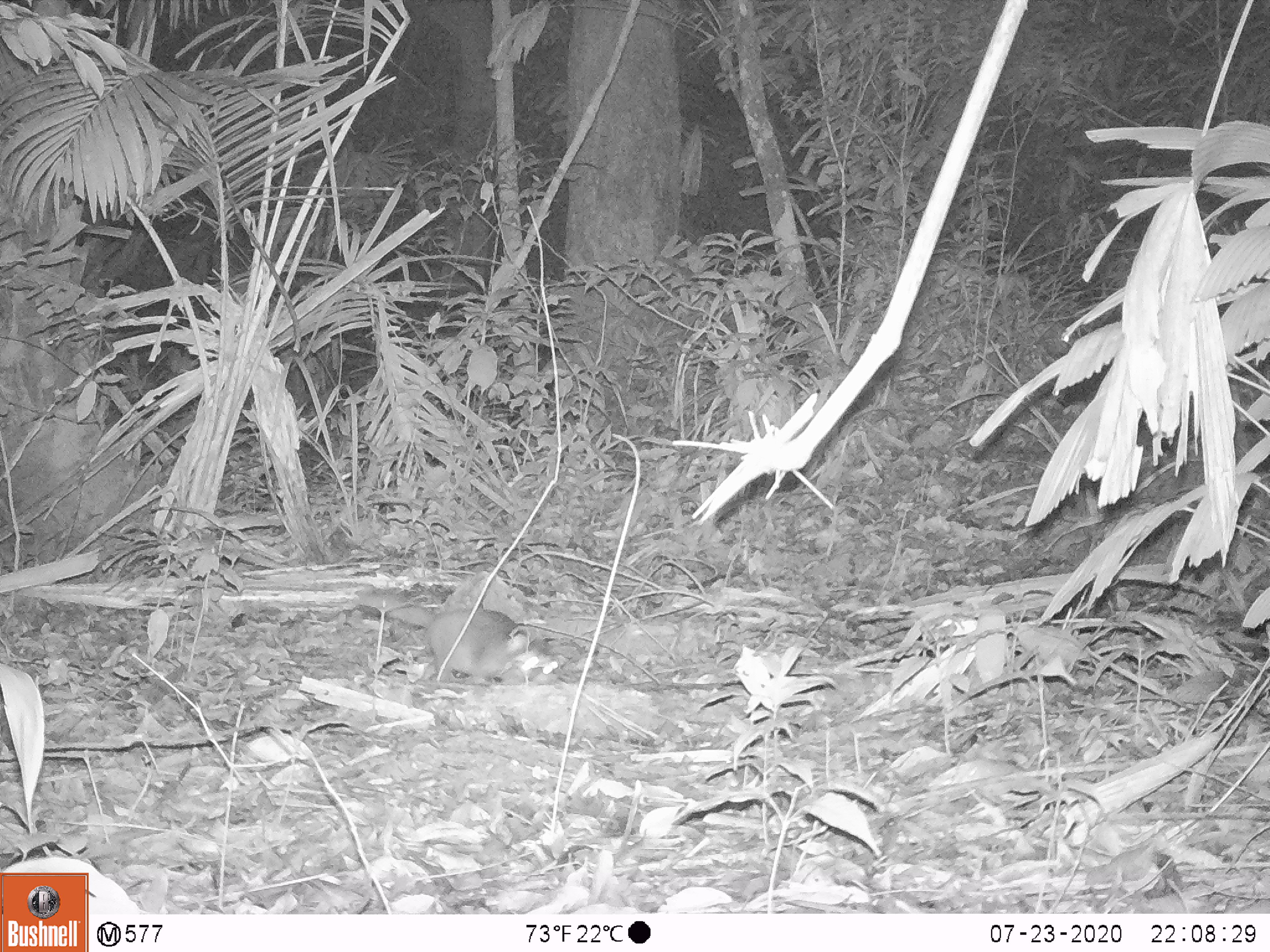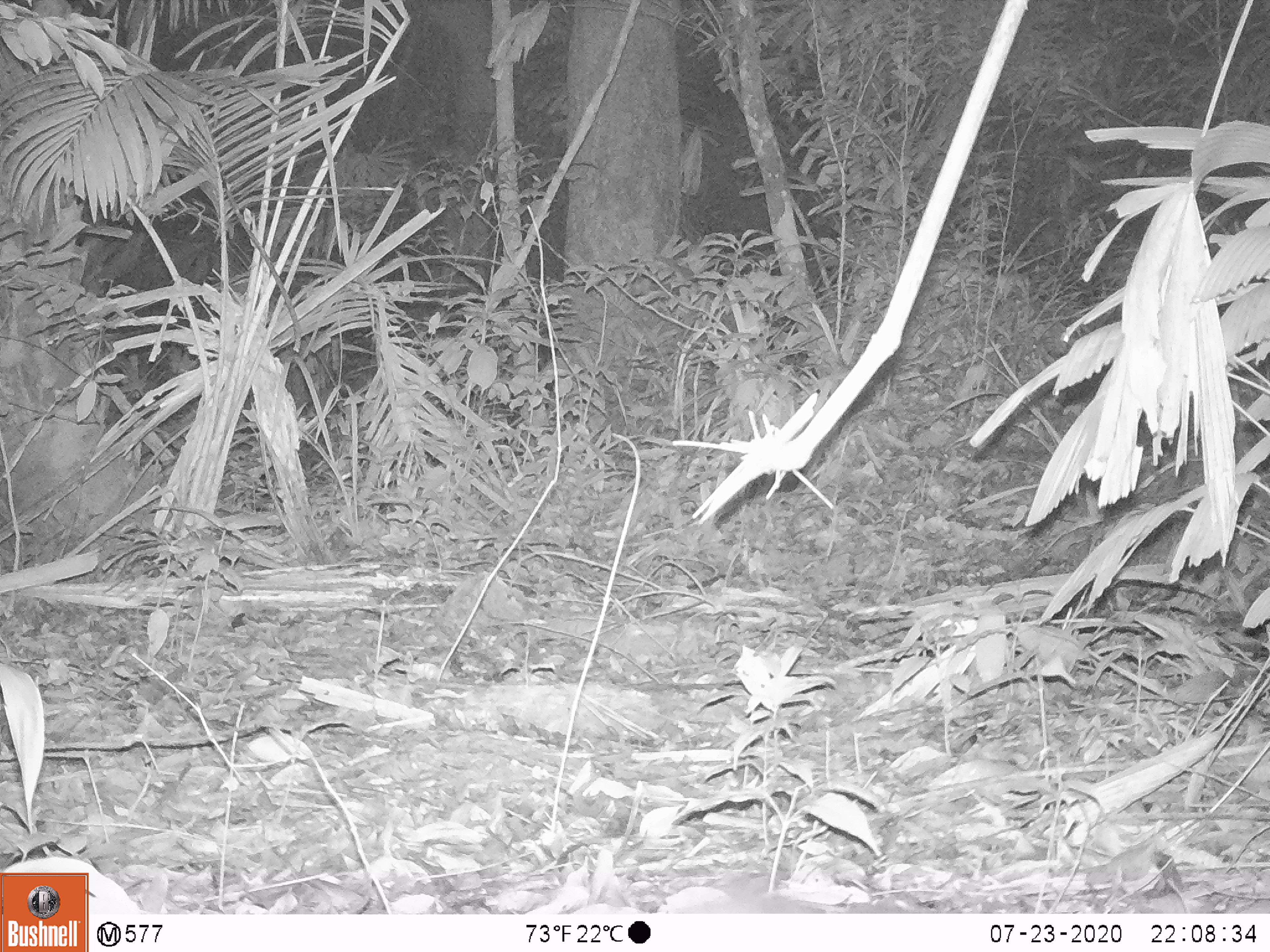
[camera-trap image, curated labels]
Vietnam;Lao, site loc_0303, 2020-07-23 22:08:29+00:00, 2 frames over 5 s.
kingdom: Animalia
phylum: Chordata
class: Mammalia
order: Carnivora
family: Mustelidae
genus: Melogale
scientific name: Melogale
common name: ferret badger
Ferret badger (Melogale). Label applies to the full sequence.